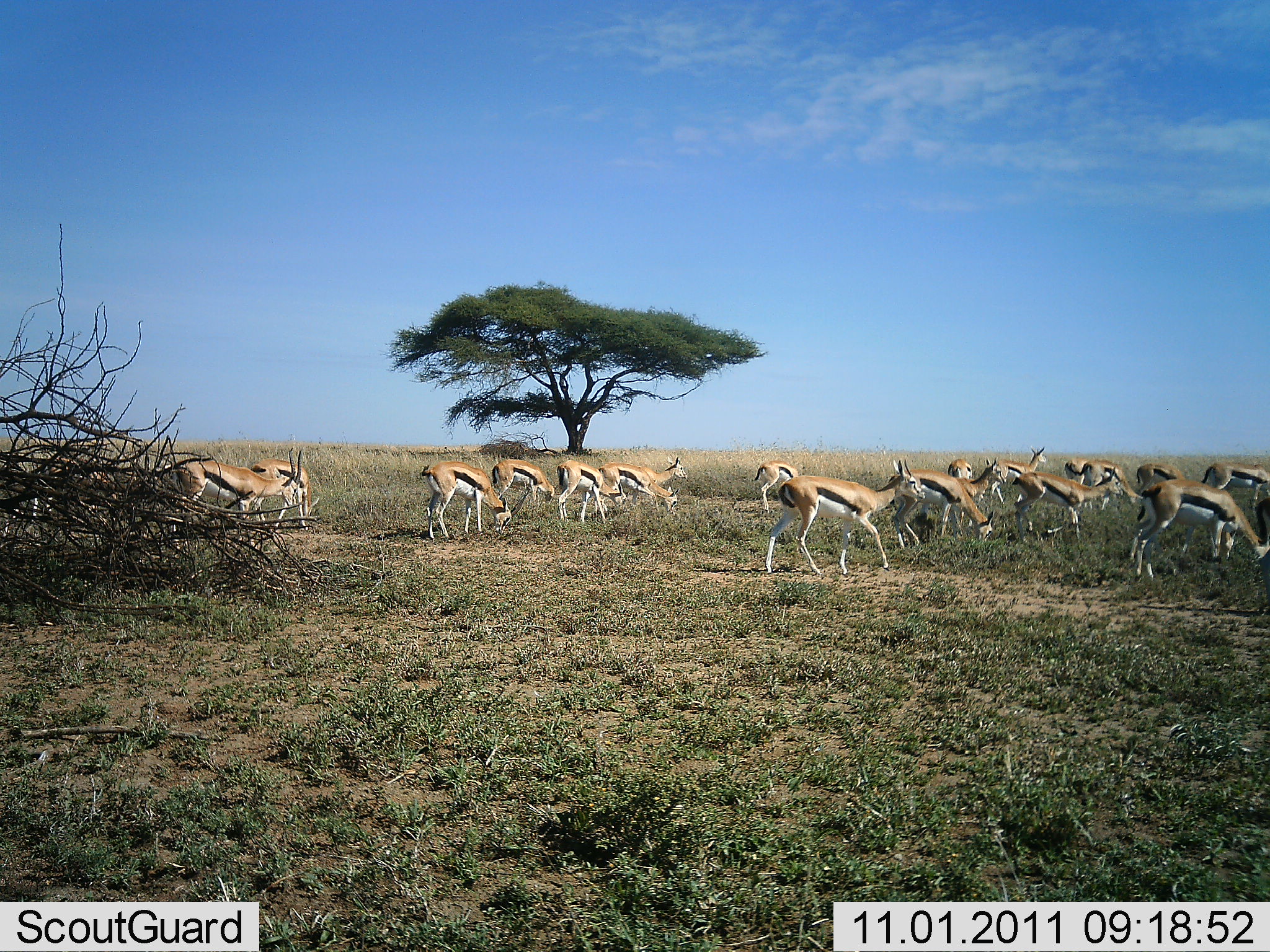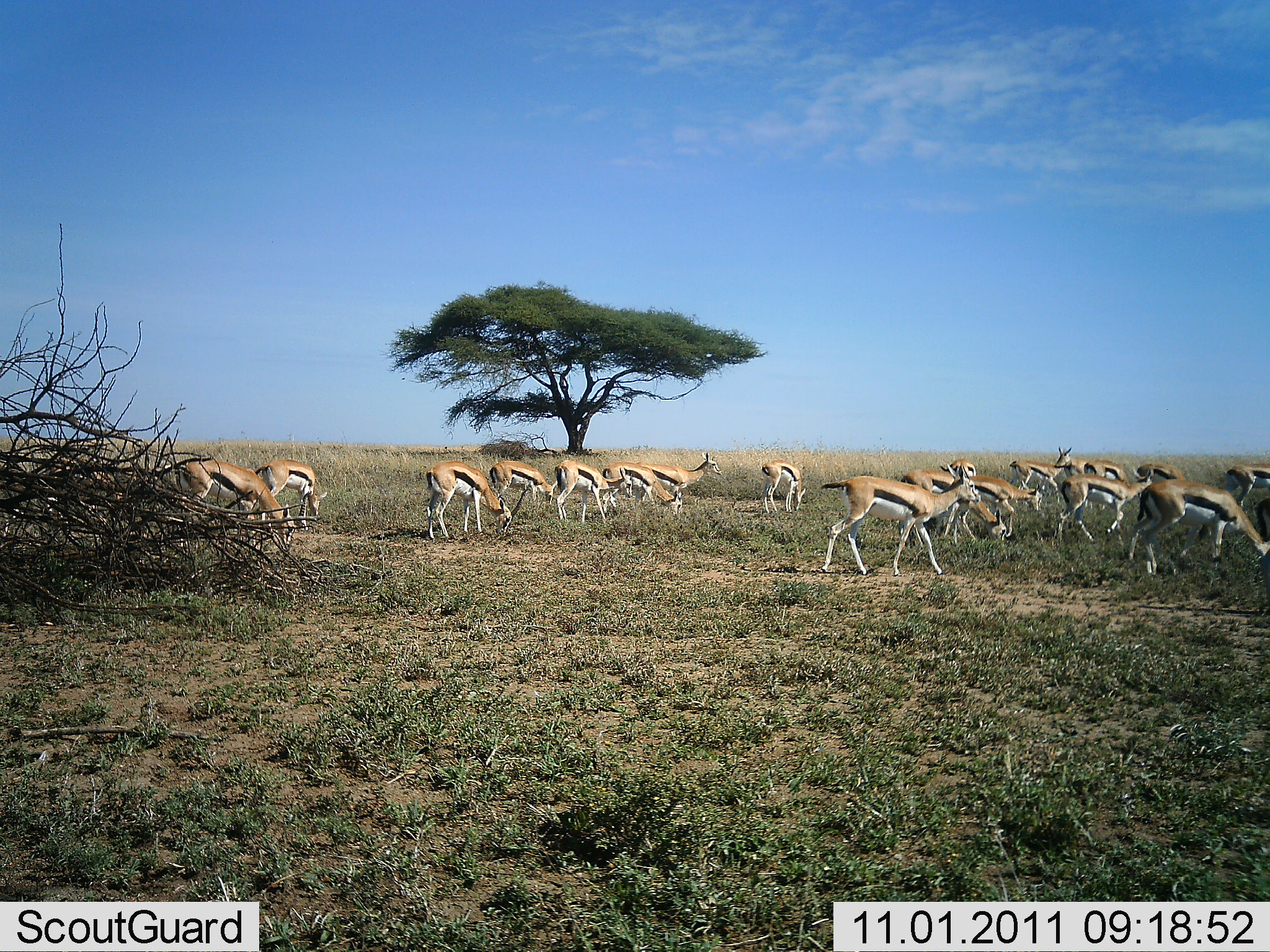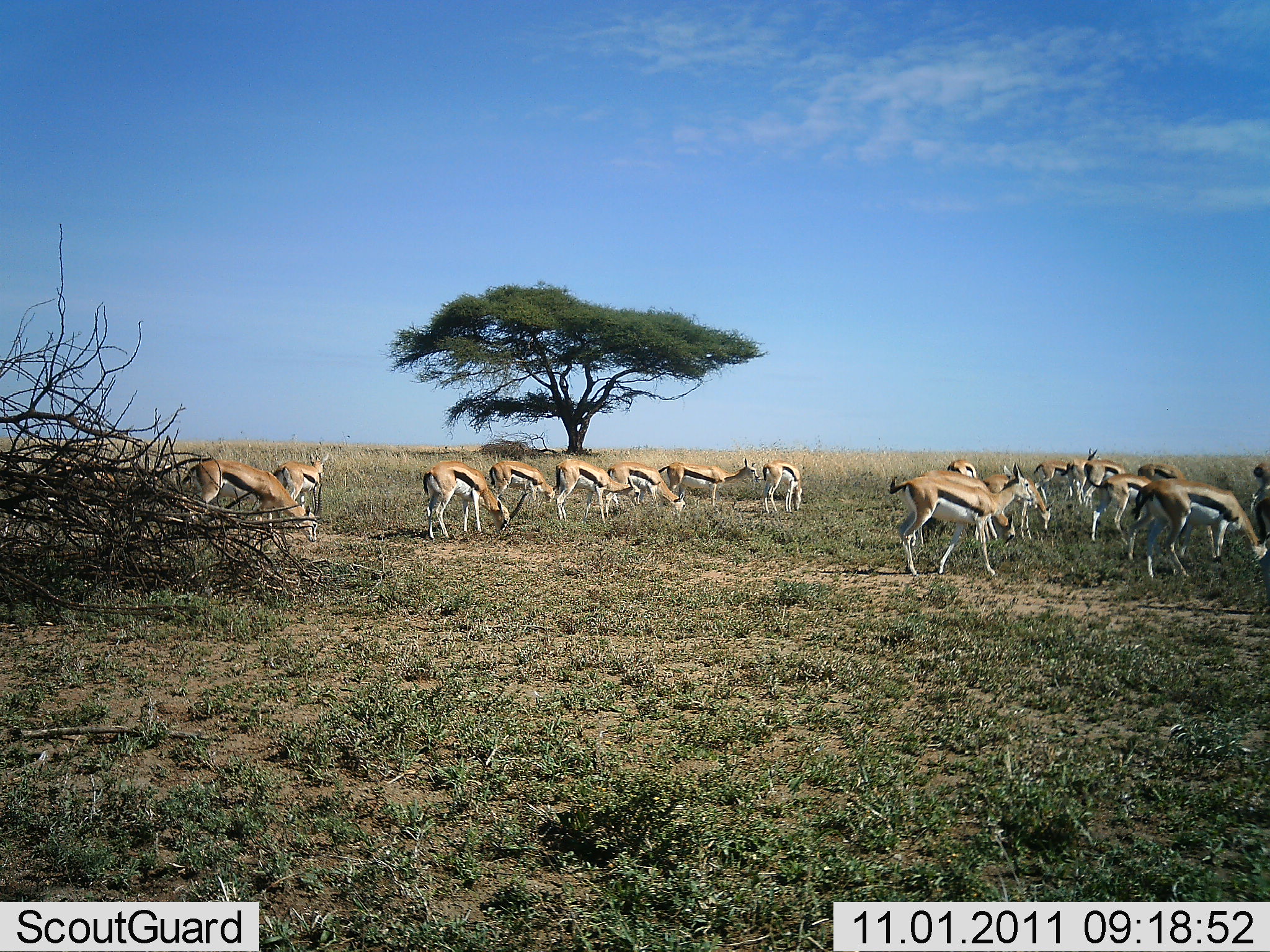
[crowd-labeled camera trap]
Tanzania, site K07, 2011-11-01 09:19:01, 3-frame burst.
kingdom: Animalia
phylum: Chordata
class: Mammalia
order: Artiodactyla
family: Bovidae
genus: Eudorcas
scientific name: Eudorcas thomsonii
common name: thomson's gazelle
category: gazellethomsons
Gazellethomsons (thomson's gazelle) (Eudorcas thomsonii), count 11-50. Behavior (volunteer vote fractions): standing 67%, resting 0%, moving 58%, interacting 8%. Young present (vote fraction): 8%. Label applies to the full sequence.